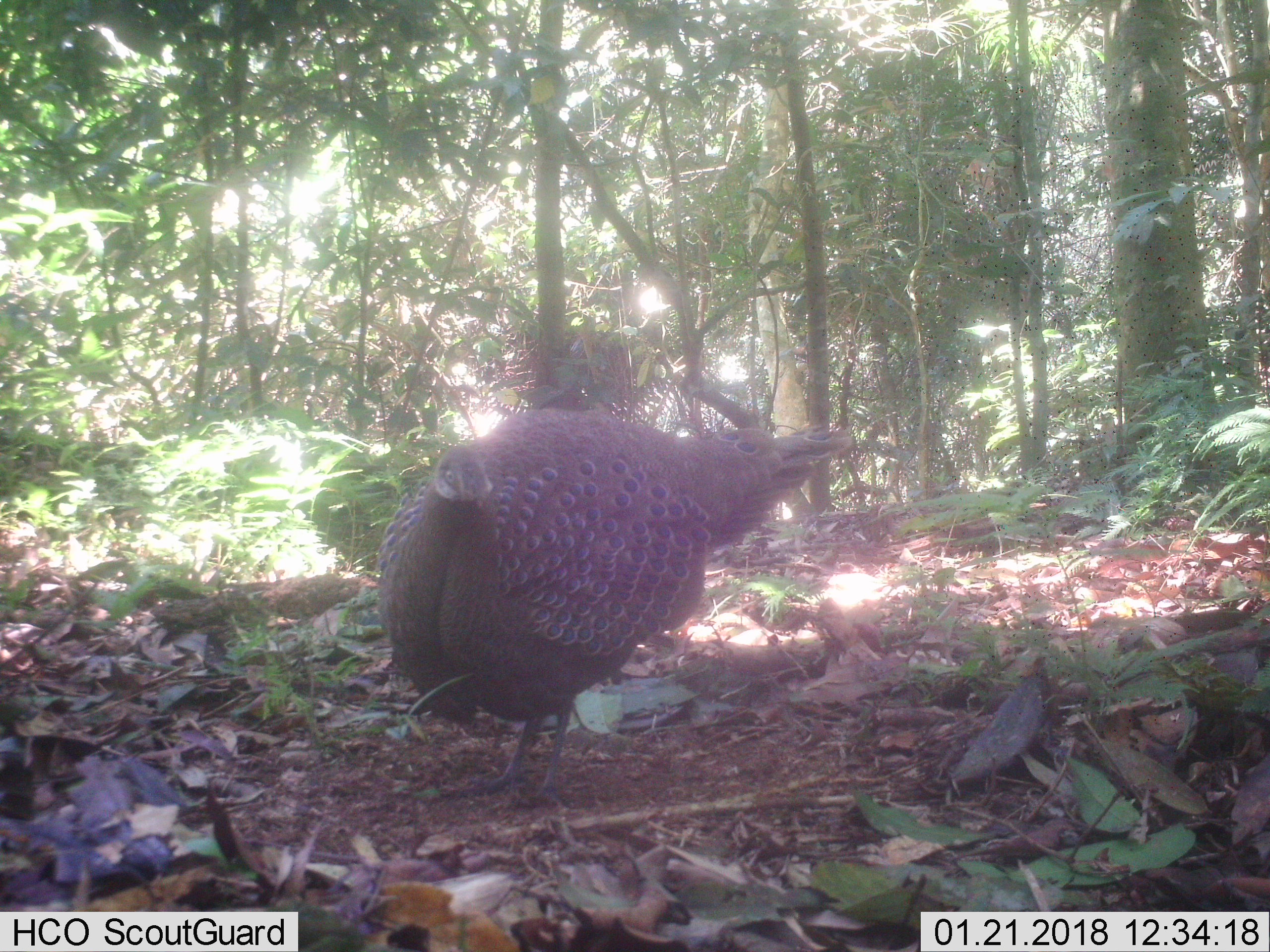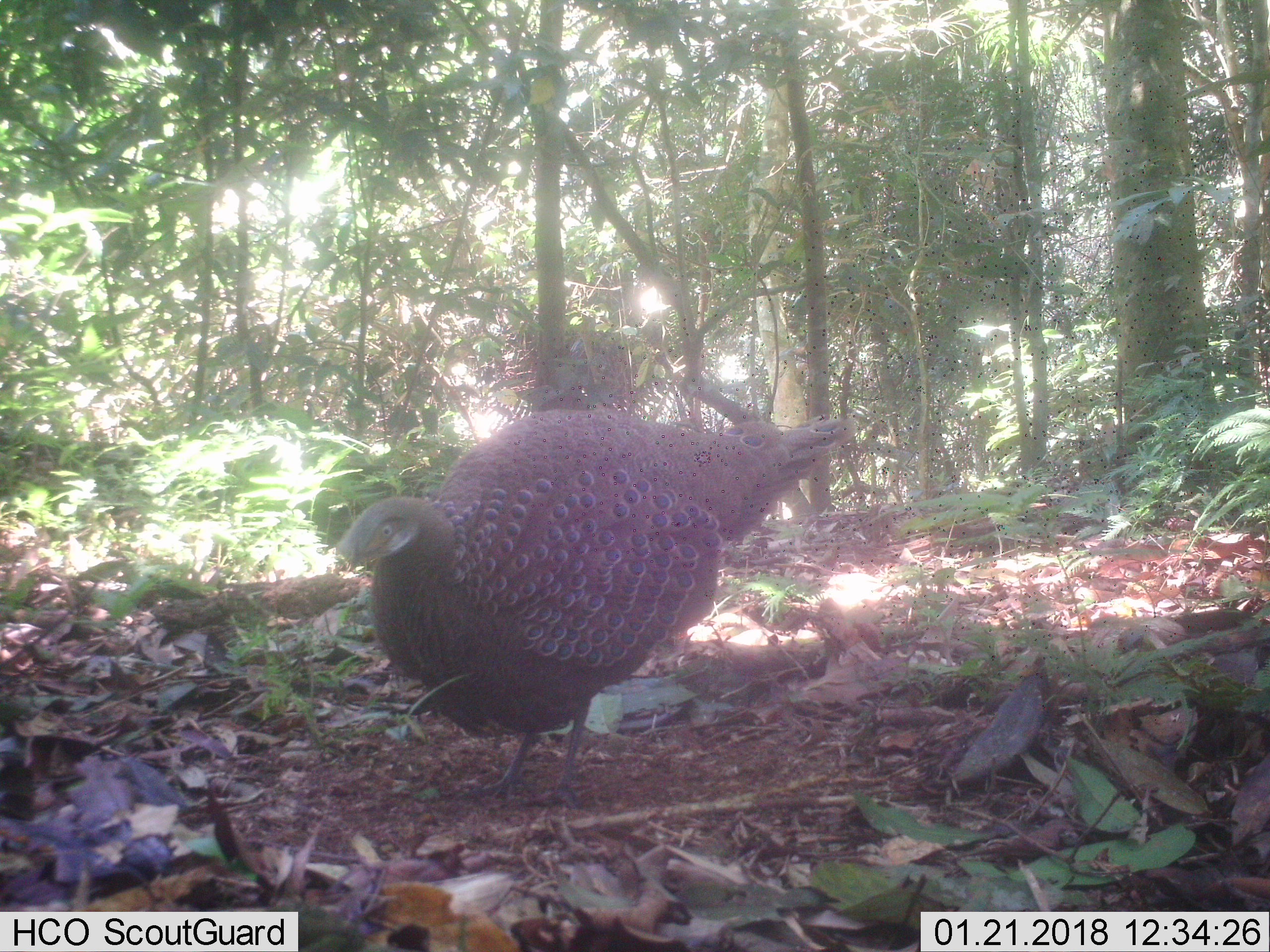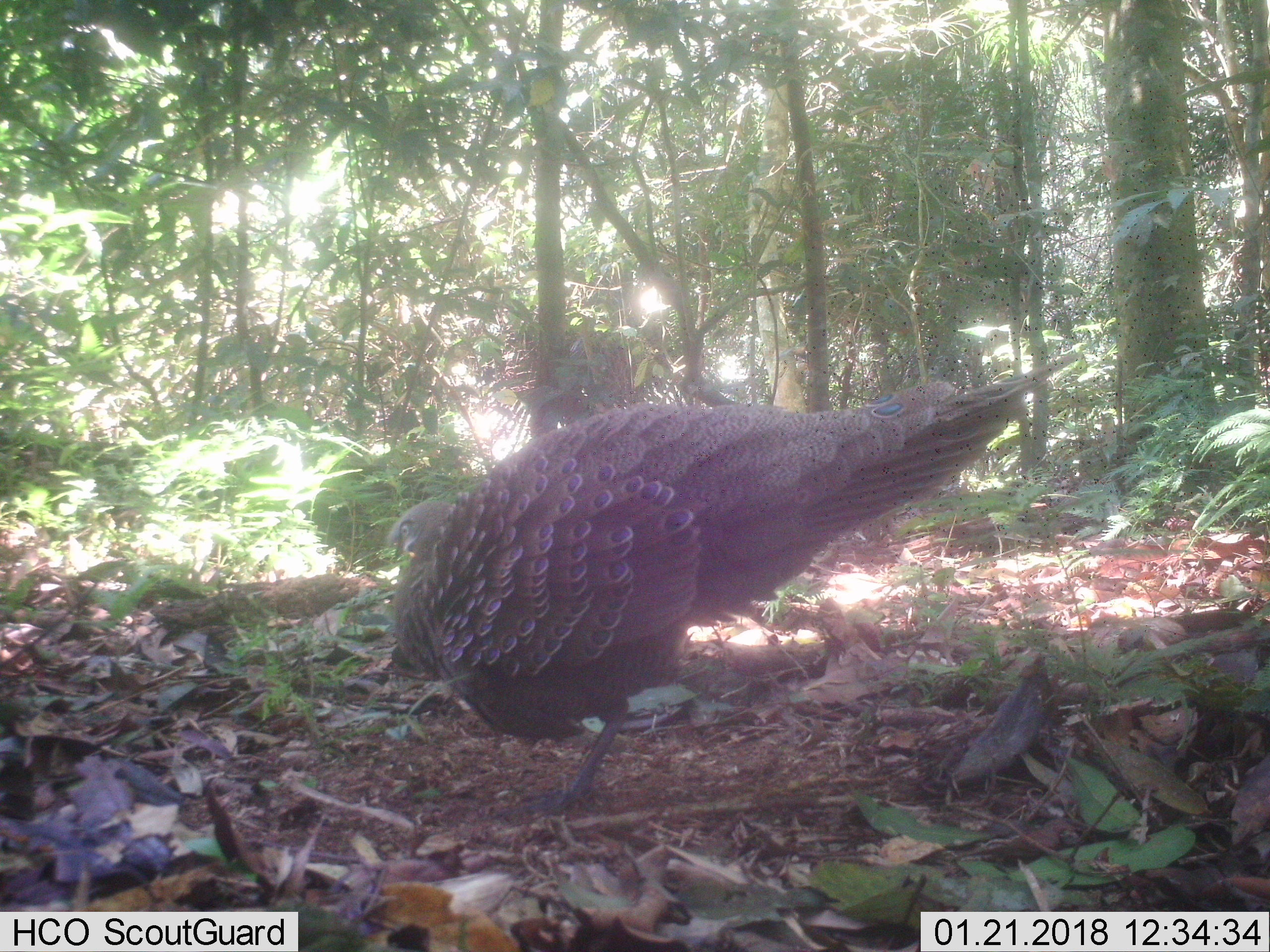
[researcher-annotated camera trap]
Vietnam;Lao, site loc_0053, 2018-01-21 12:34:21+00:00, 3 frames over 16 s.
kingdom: Animalia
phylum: Chordata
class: Aves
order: Galliformes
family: Phasianidae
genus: Polyplectron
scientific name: Polyplectron bicalcaratum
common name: gray peacock-pheasant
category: grey peacock pheasant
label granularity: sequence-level